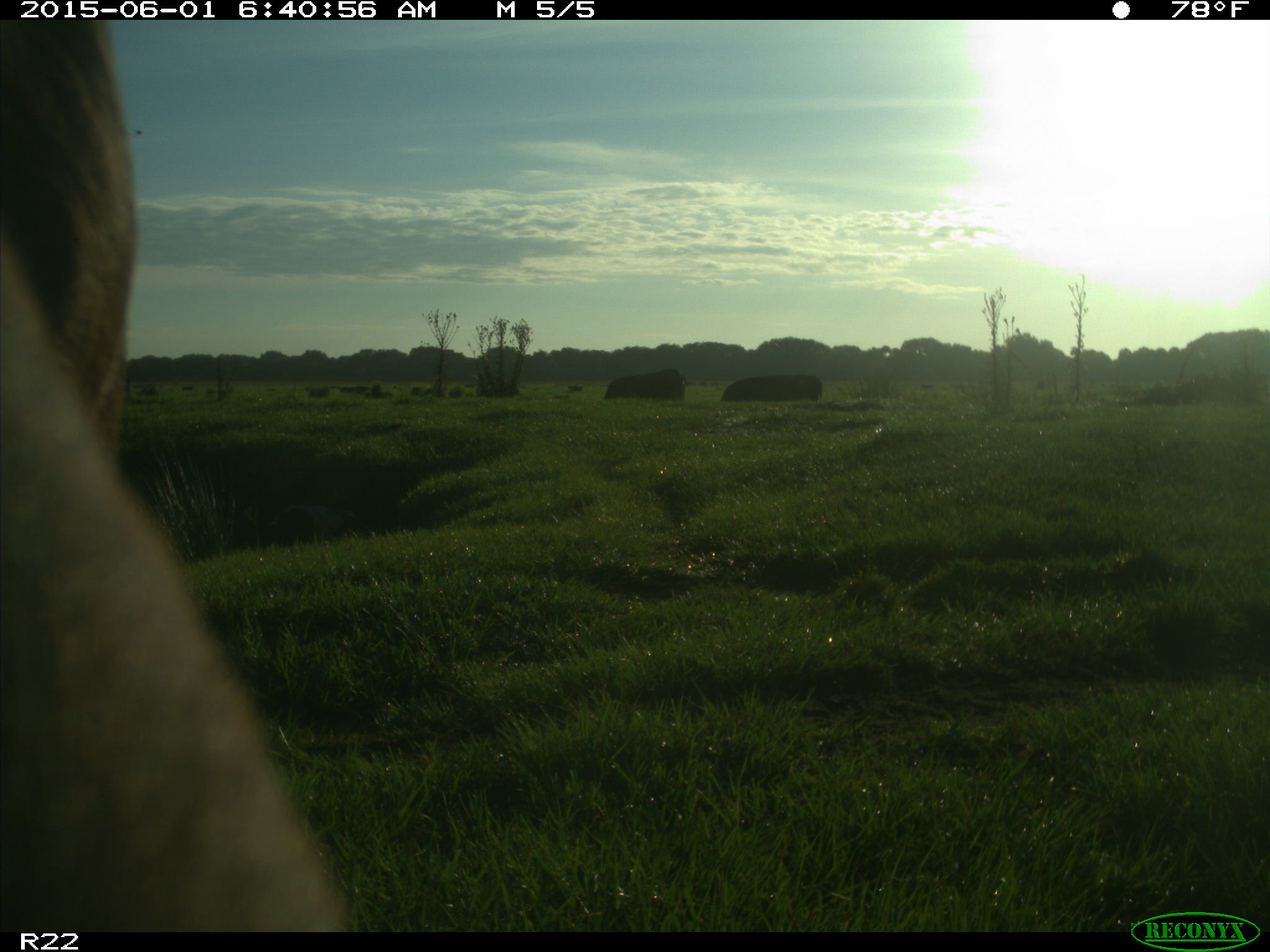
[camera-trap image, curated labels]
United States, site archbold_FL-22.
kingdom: Animalia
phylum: Chordata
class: Mammalia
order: Artiodactyla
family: Bovidae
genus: Bos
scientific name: Bos taurus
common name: domestic cow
Bos taurus (domestic cow).